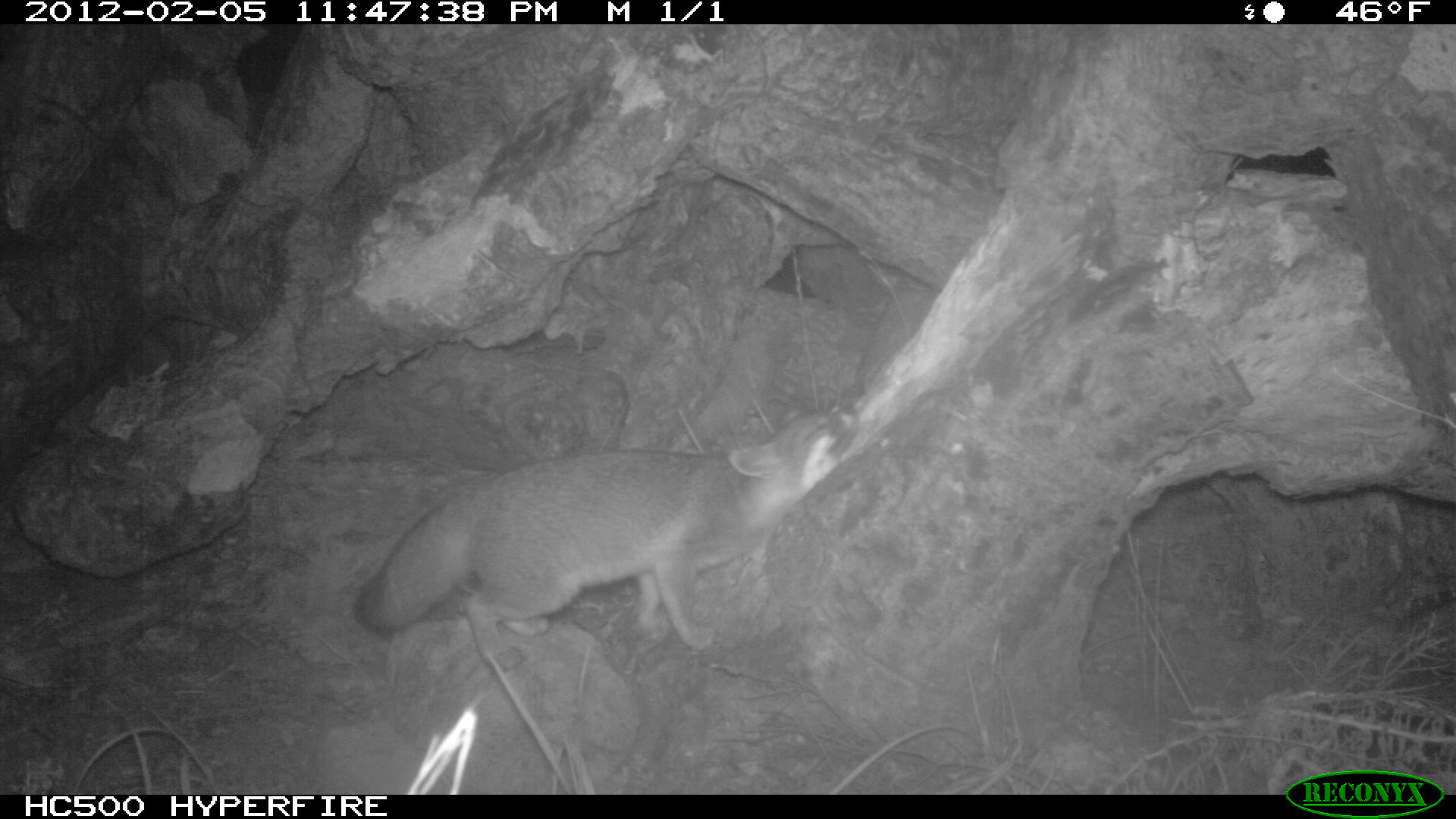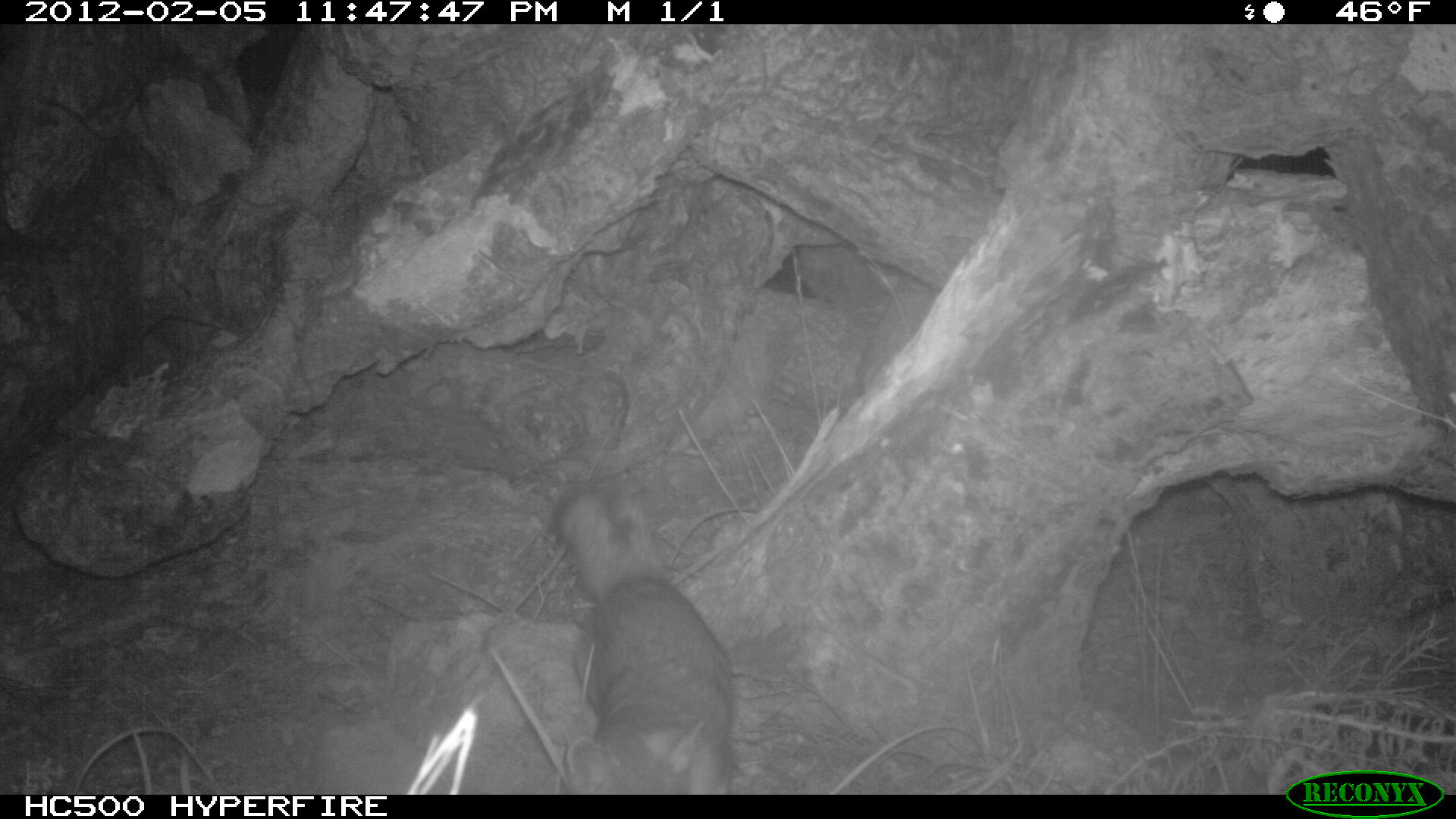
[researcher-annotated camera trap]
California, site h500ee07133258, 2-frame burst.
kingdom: Animalia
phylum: Chordata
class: Mammalia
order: Carnivora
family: Canidae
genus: Urocyon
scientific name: Urocyon littoralis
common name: island fox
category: fox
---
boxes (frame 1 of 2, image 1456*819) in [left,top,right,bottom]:
fox: [353,400,860,669]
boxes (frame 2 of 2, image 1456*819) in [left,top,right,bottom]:
fox: [550,480,735,793]